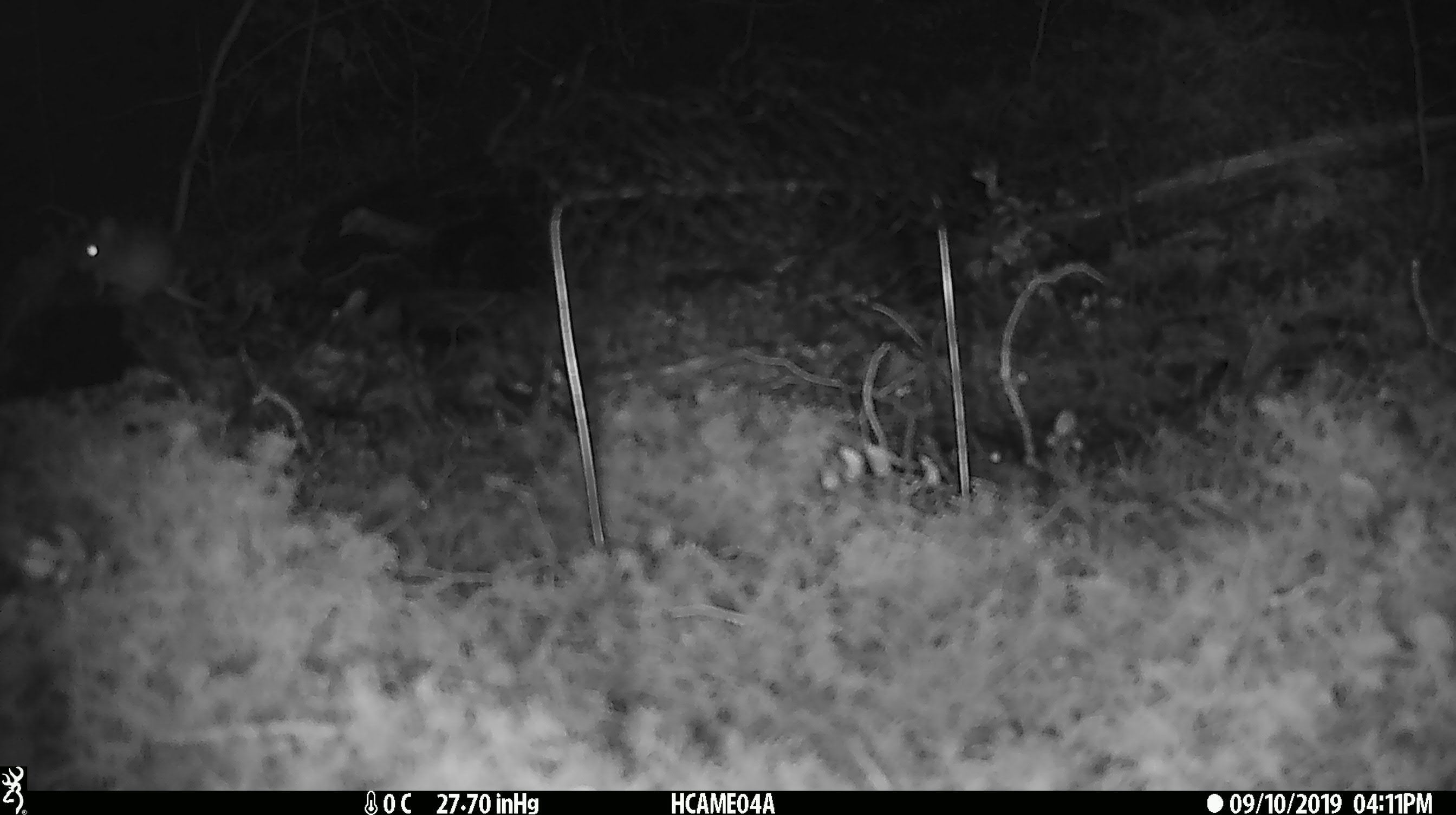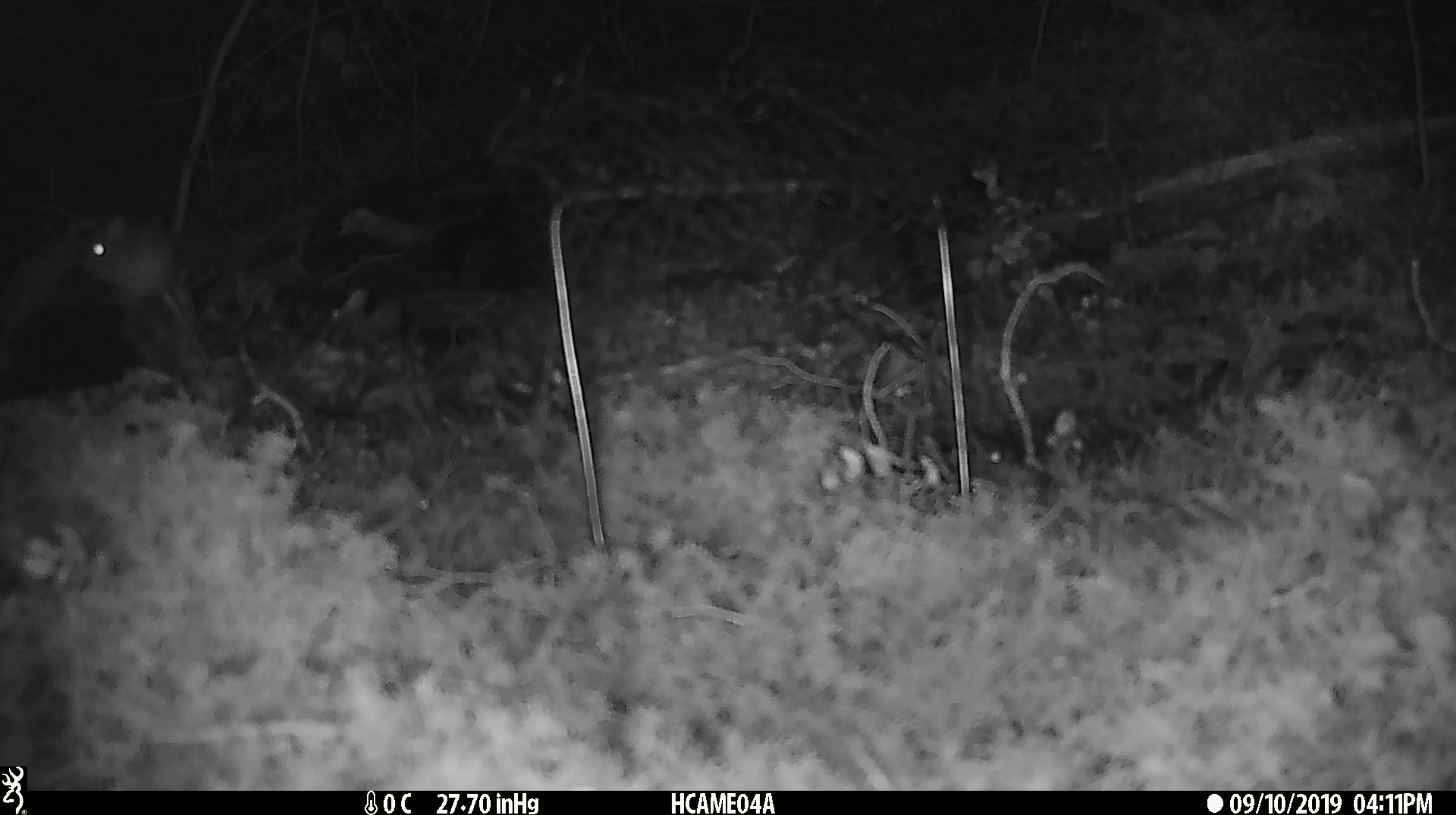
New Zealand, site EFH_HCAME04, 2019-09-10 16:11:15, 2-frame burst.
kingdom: Animalia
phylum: Chordata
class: Mammalia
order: Rodentia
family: Muridae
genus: Mus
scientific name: Mus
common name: mouse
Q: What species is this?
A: Mouse (Mus).